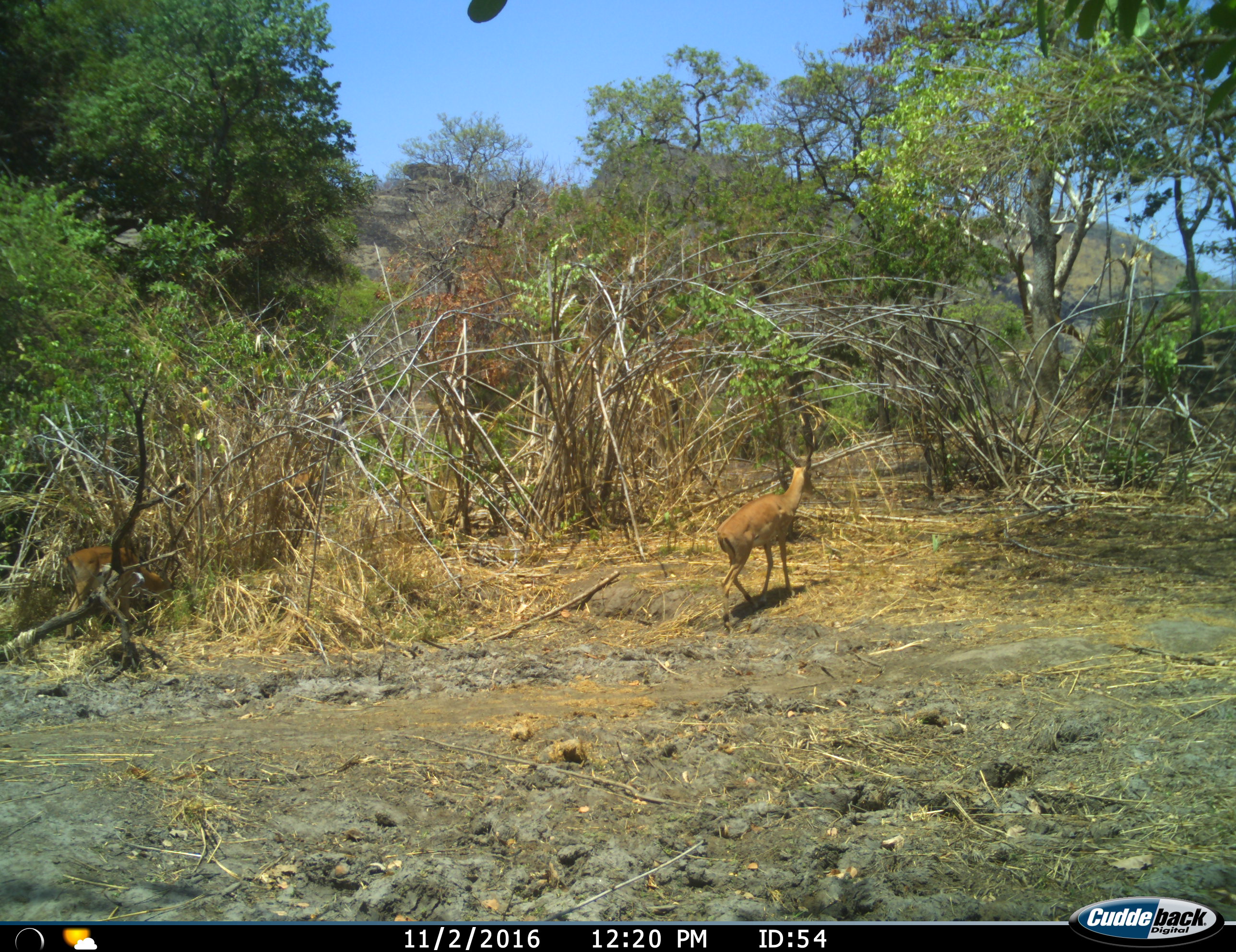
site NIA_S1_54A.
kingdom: Animalia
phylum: Chordata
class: Mammalia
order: Artiodactyla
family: Bovidae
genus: Aepyceros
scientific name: Aepyceros melampus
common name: impala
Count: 1.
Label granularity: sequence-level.